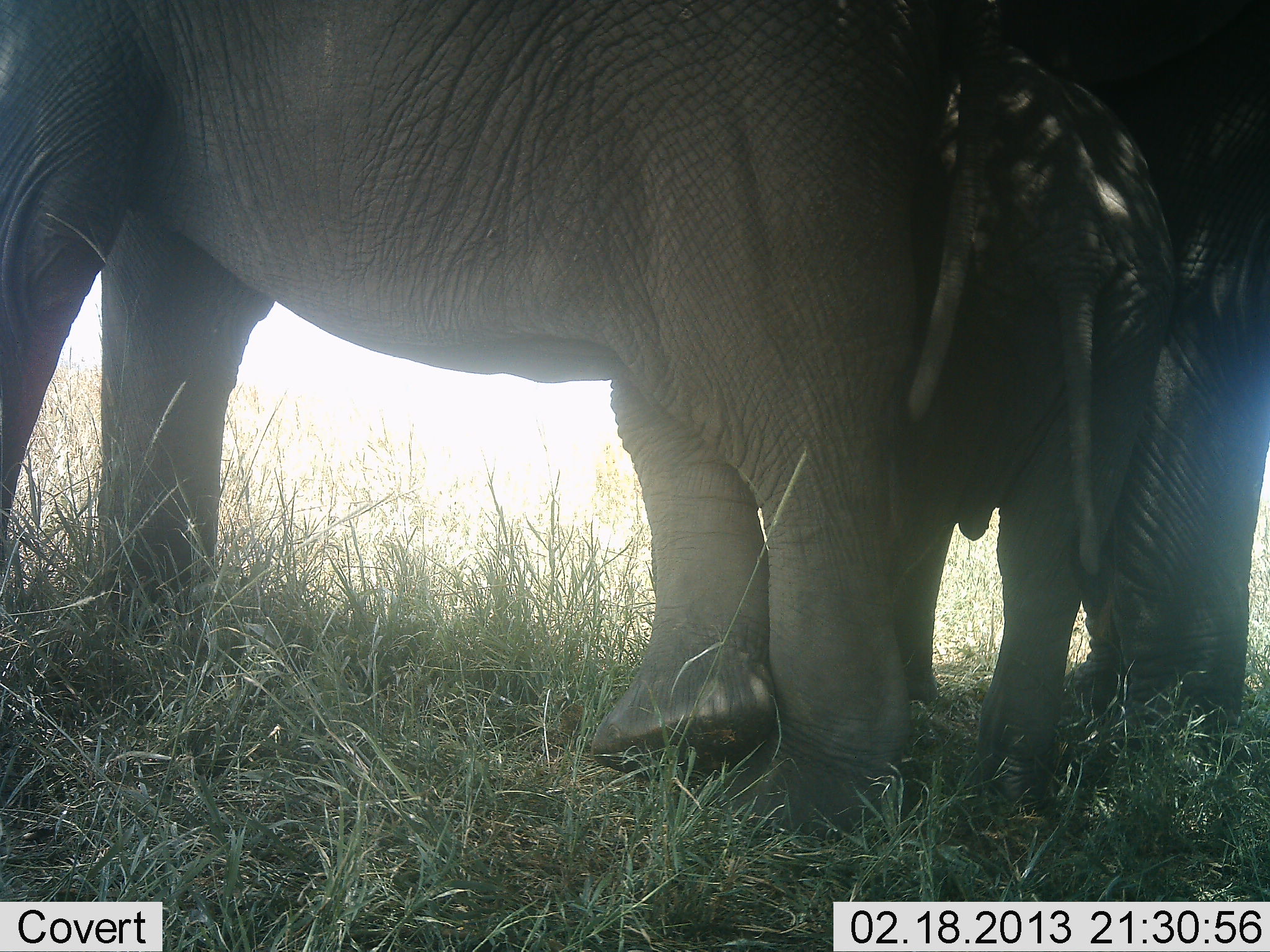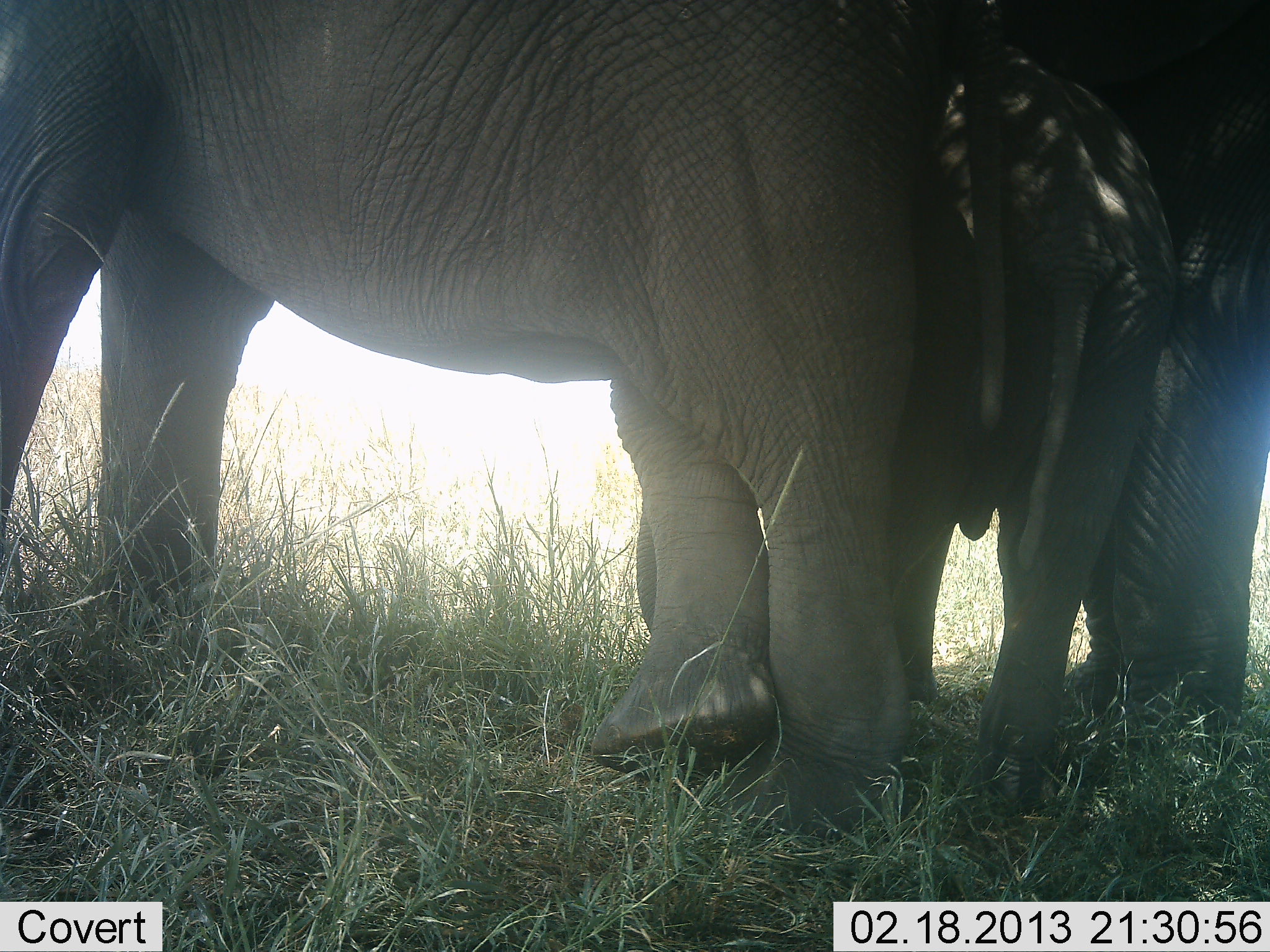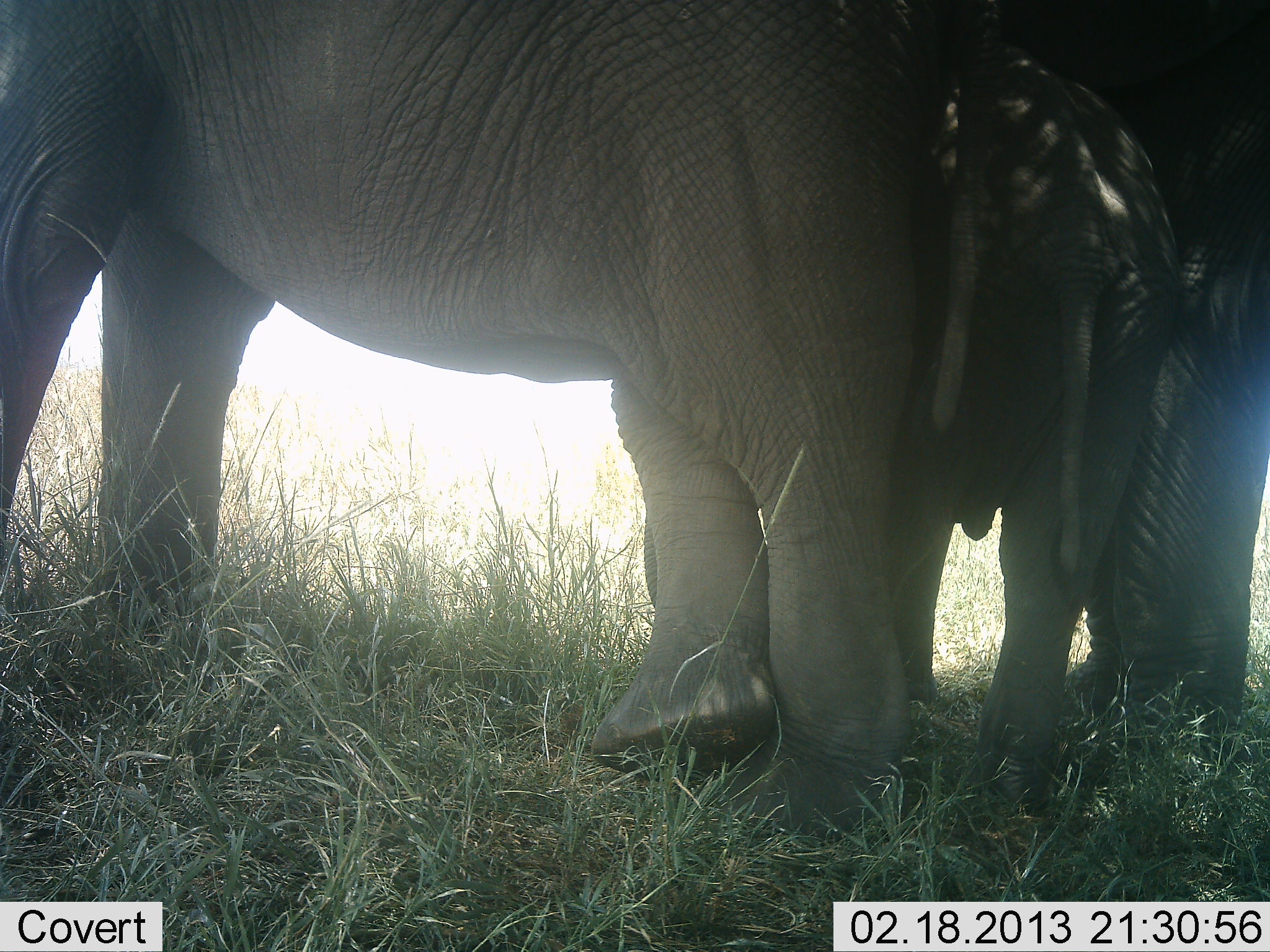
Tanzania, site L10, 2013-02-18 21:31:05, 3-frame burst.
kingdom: Animalia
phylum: Chordata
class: Mammalia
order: Proboscidea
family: Elephantidae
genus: Loxodonta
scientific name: Loxodonta africana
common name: african bush elephant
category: elephant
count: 3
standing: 88%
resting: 5%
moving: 2%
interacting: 19%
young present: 60%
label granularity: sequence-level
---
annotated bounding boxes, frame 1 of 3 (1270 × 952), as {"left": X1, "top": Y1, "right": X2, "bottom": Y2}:
group: {"left": 2, "top": 2, "right": 1267, "bottom": 853}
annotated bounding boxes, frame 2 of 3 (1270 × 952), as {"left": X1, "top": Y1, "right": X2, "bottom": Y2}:
group: {"left": 0, "top": 0, "right": 1270, "bottom": 901}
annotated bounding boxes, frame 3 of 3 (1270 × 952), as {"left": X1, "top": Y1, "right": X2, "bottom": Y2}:
group: {"left": 0, "top": 0, "right": 1270, "bottom": 875}